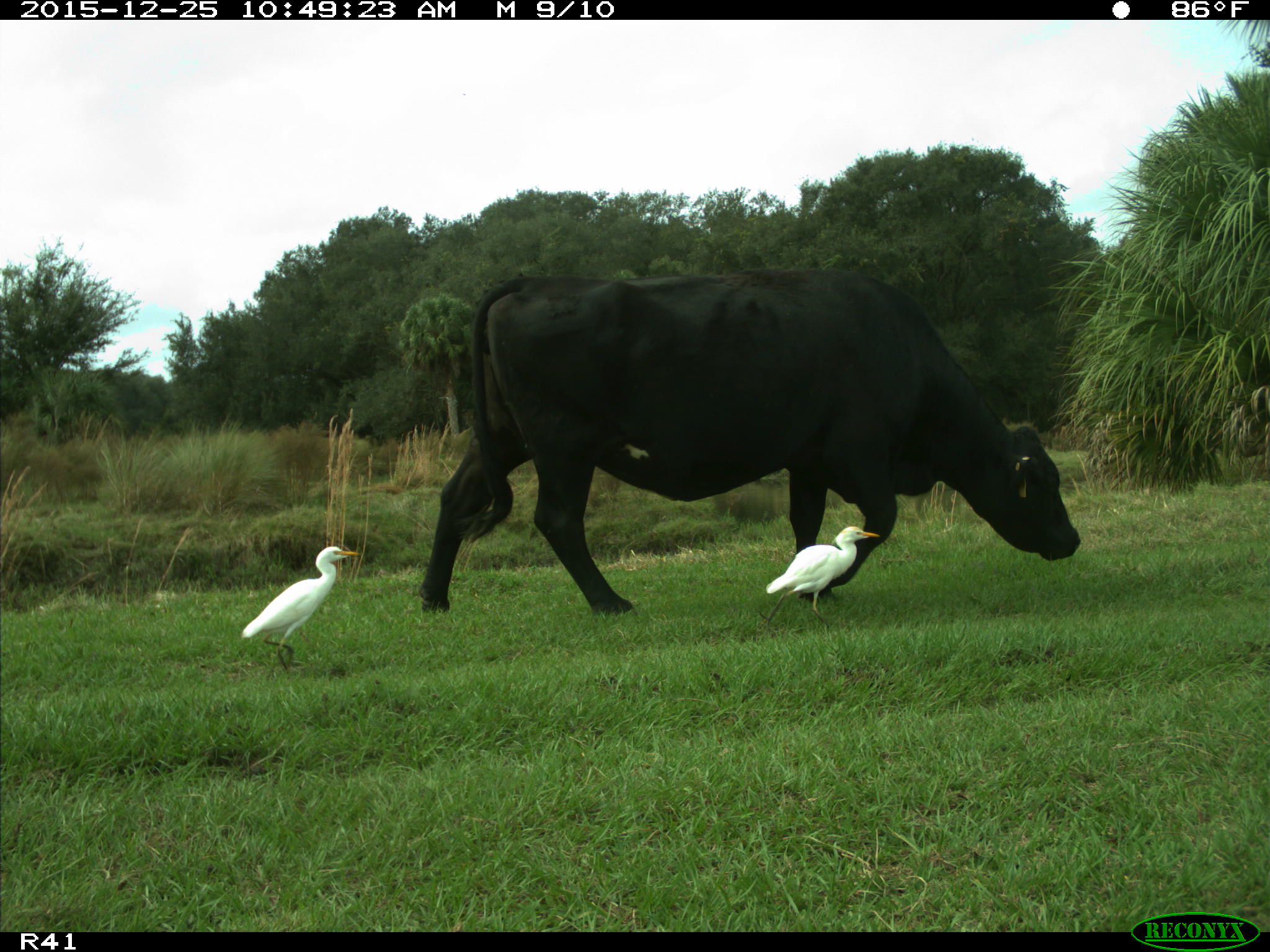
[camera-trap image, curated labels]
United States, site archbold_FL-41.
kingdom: Animalia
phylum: Chordata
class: Mammalia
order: Artiodactyla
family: Bovidae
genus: Bos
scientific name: Bos taurus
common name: domestic cow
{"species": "Bos taurus (domestic cow)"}